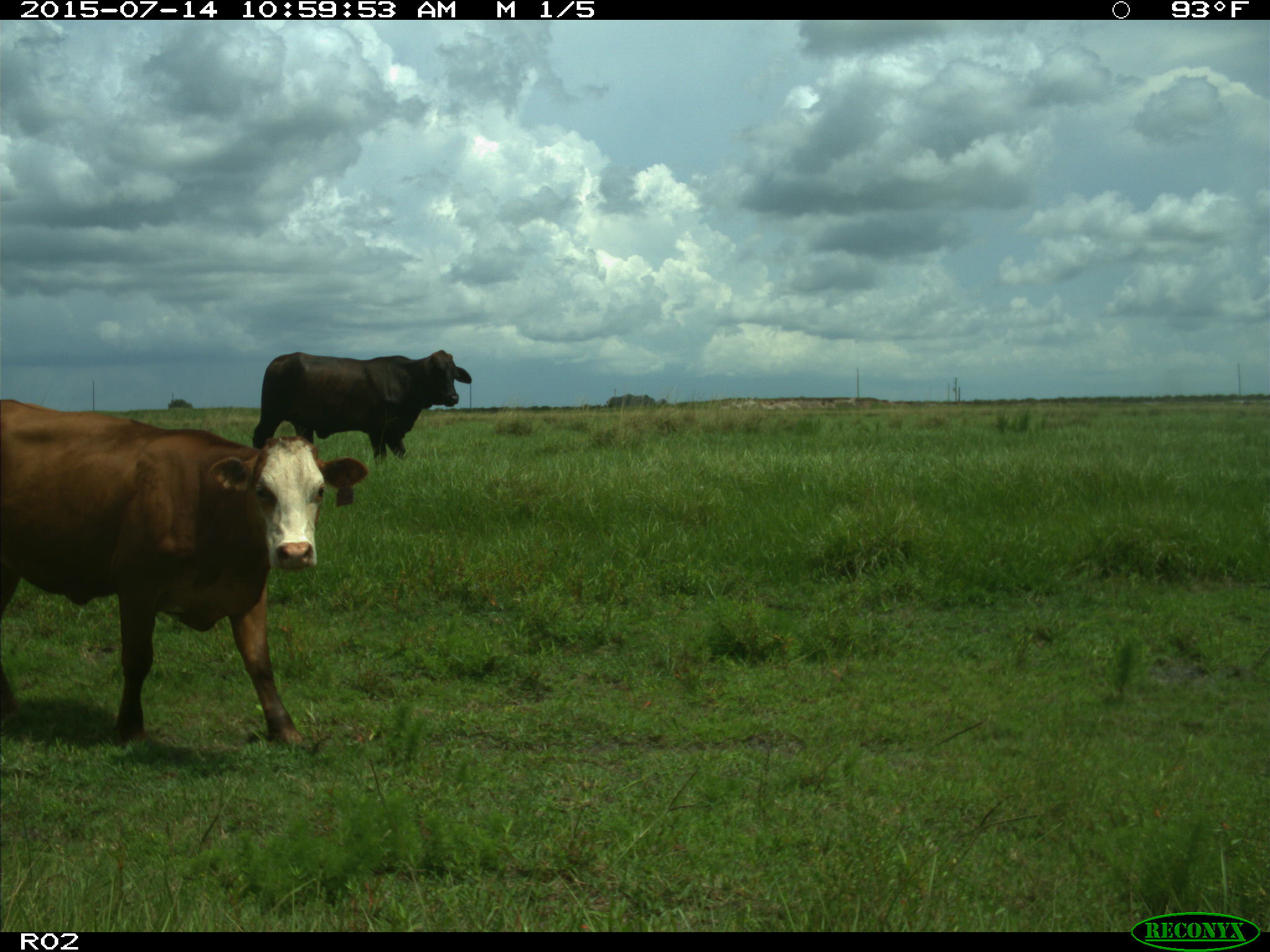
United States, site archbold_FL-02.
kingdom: Animalia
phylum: Chordata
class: Mammalia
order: Artiodactyla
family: Bovidae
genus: Bos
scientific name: Bos taurus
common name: domestic cow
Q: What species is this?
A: Bos taurus (domestic cow).